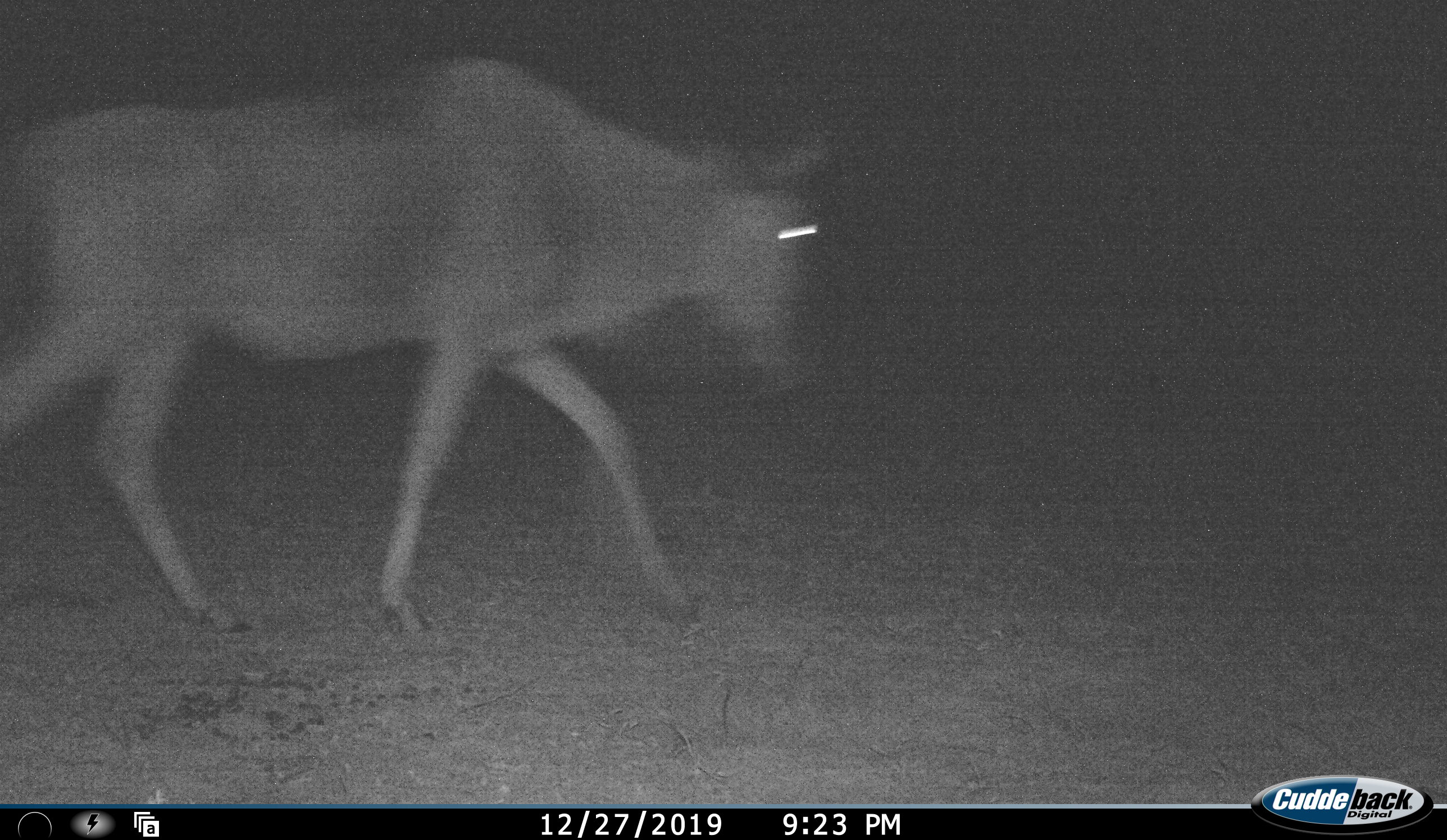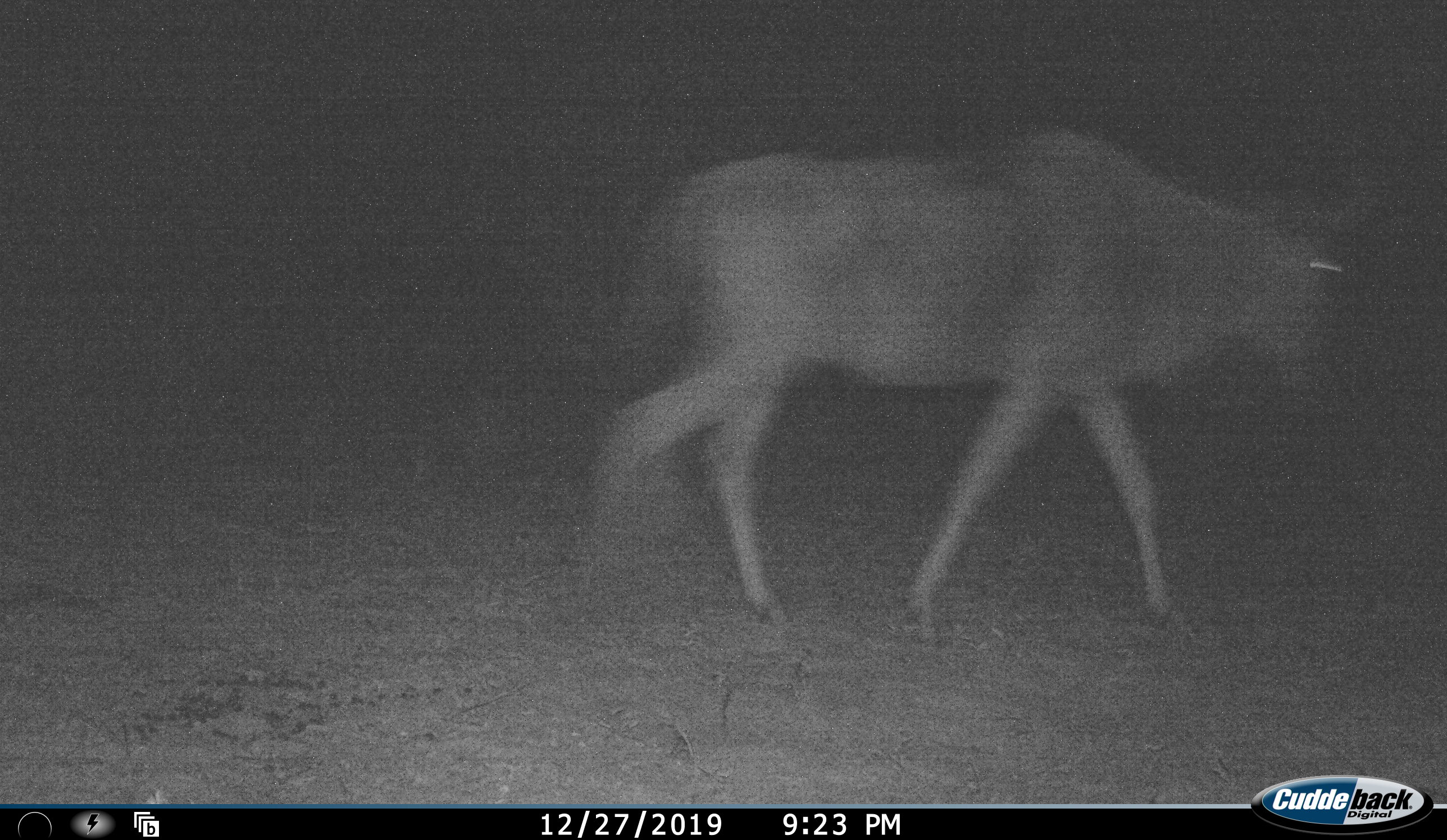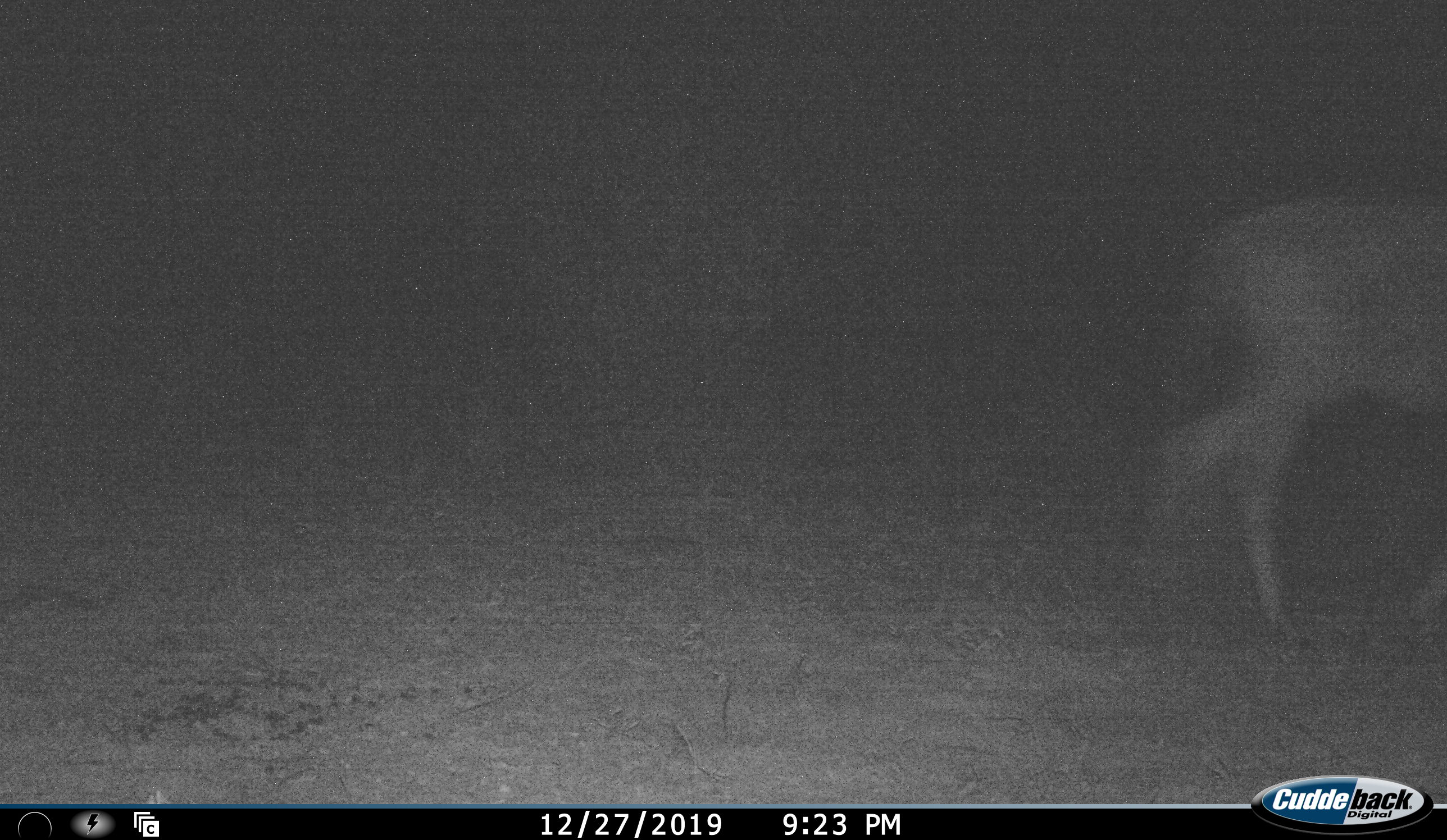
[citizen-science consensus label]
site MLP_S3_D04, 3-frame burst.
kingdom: Animalia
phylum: Chordata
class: Mammalia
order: Artiodactyla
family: Bovidae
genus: Connochaetes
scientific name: Connochaetes taurinus taurinus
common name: blue wildebeest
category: wildebeestblue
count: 1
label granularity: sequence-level